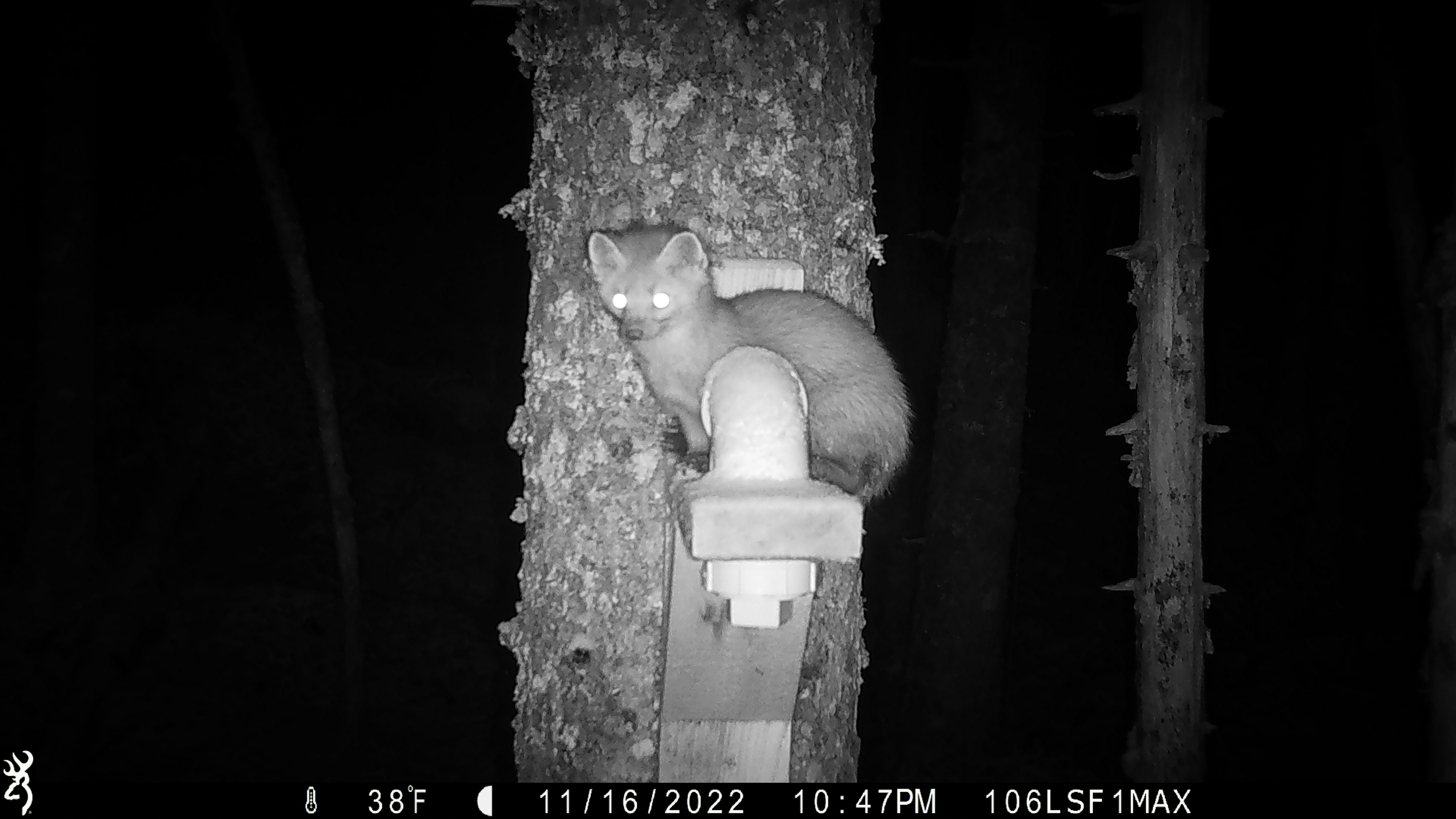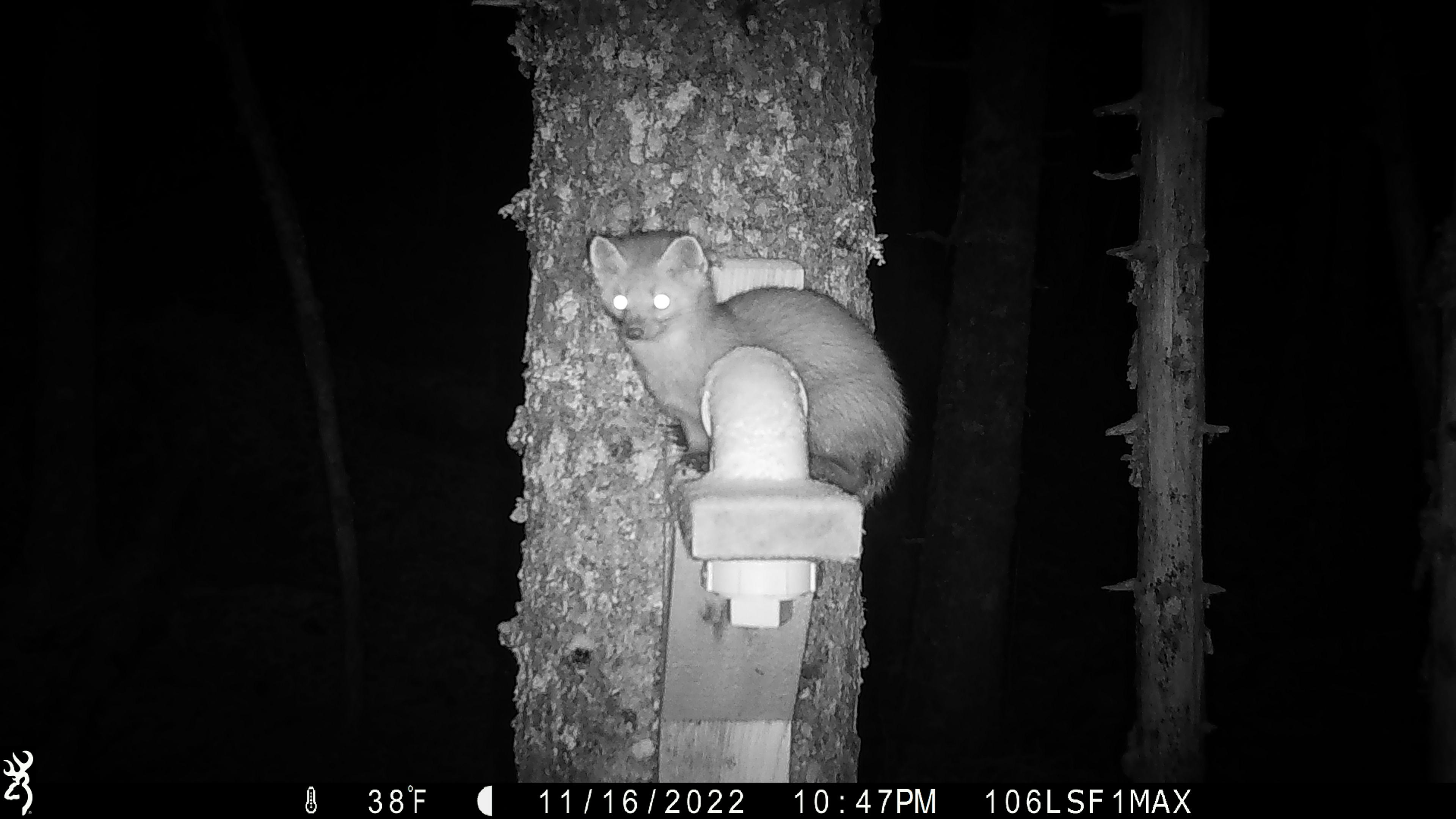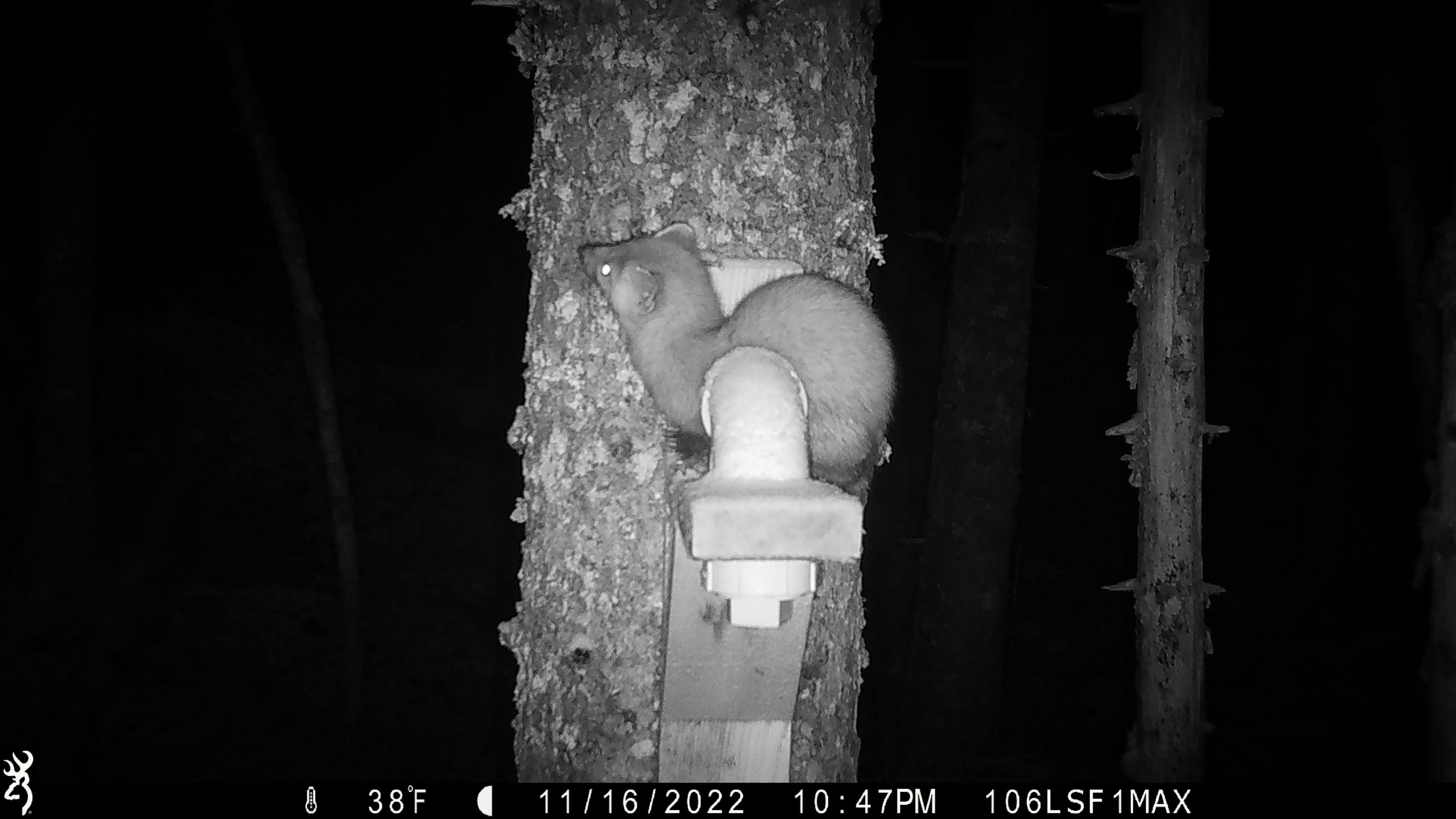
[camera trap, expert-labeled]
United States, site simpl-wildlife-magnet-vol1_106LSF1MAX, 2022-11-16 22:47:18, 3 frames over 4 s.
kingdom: Animalia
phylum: Chordata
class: Mammalia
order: Carnivora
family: Mustelidae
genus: Martes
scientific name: Martes americana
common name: american marten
American marten (Martes americana).